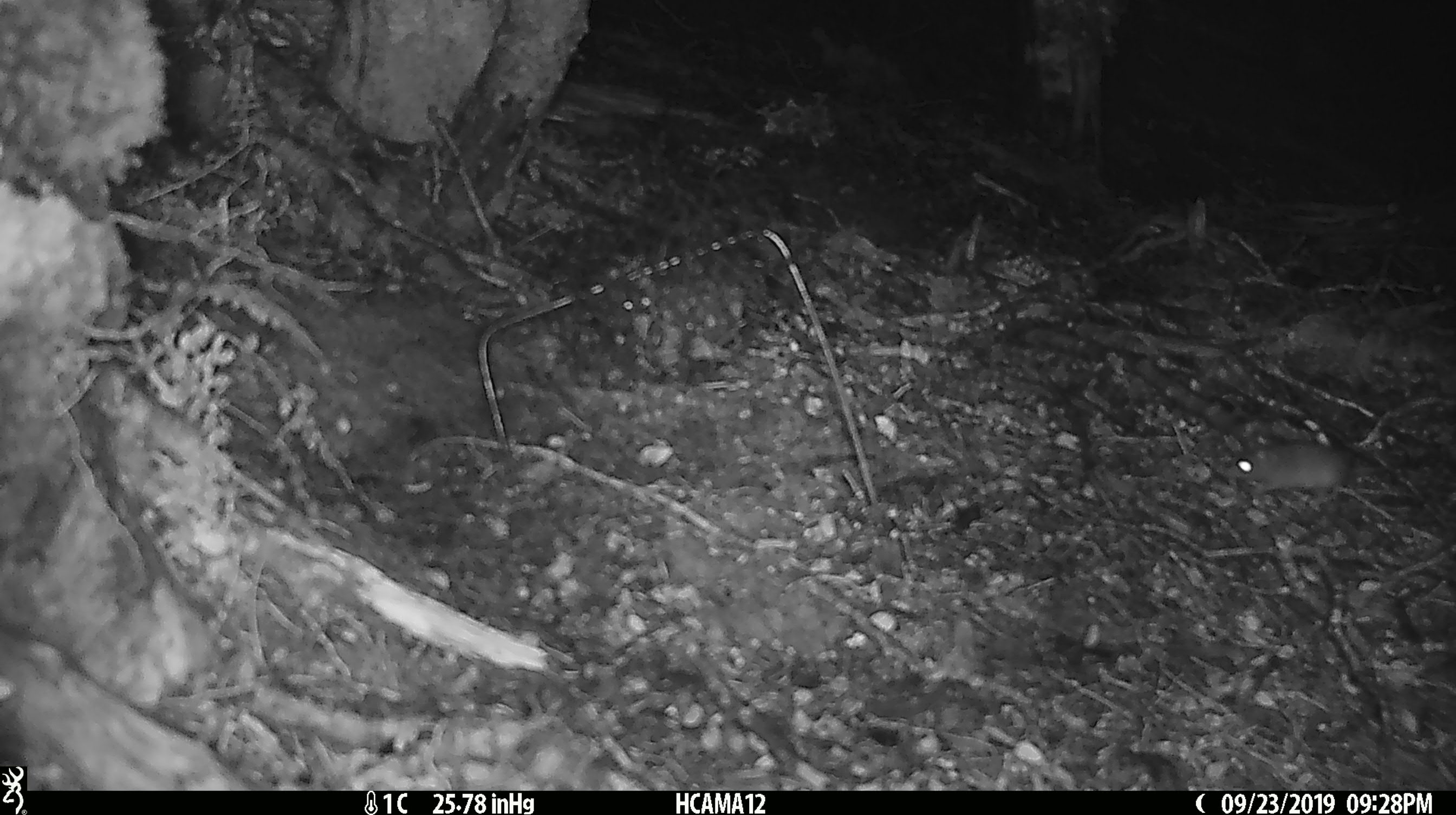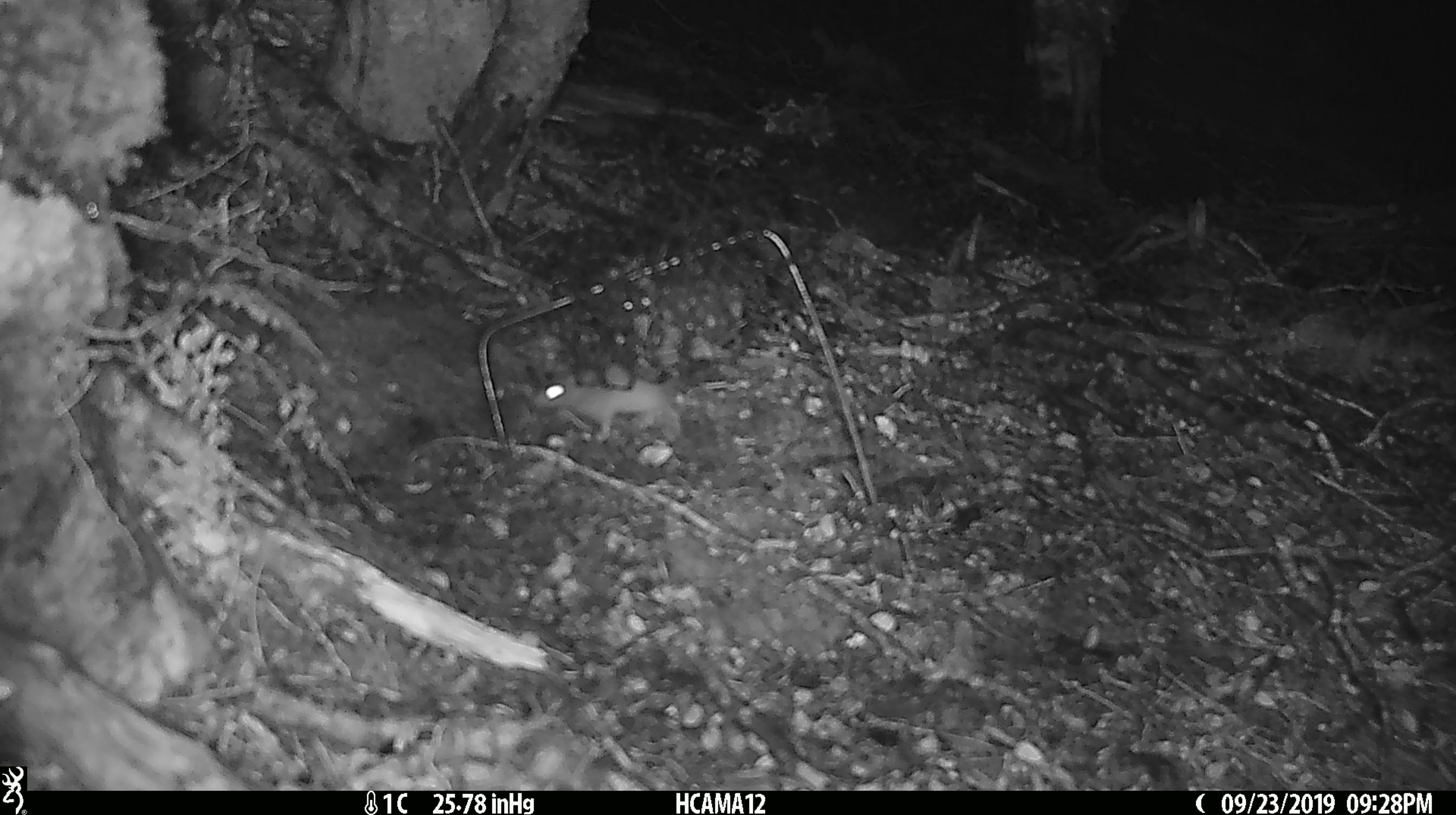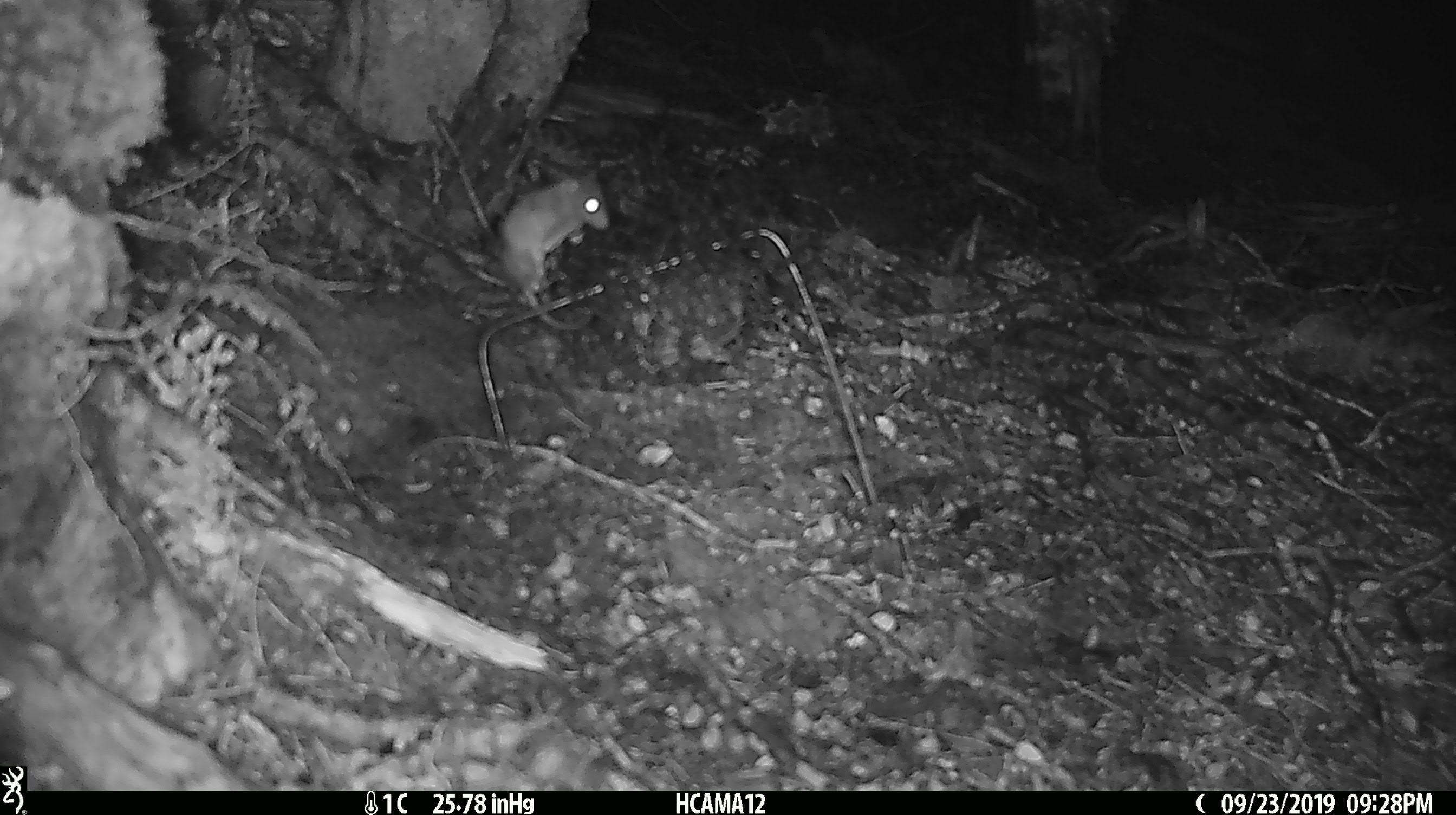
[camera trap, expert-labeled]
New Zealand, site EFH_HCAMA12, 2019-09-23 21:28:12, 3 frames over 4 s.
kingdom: Animalia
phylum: Chordata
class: Mammalia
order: Rodentia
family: Muridae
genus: Mus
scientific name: Mus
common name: mouse